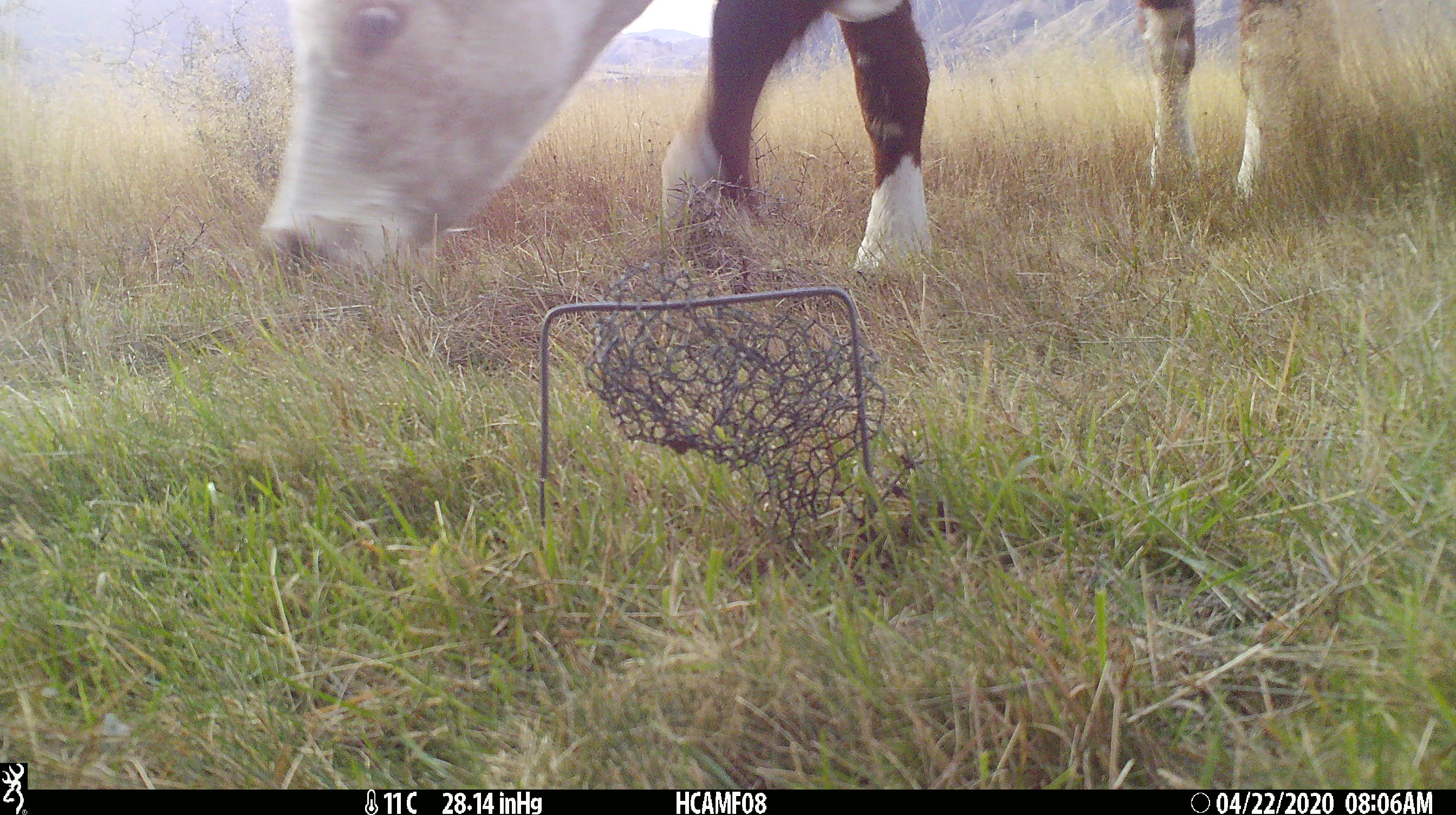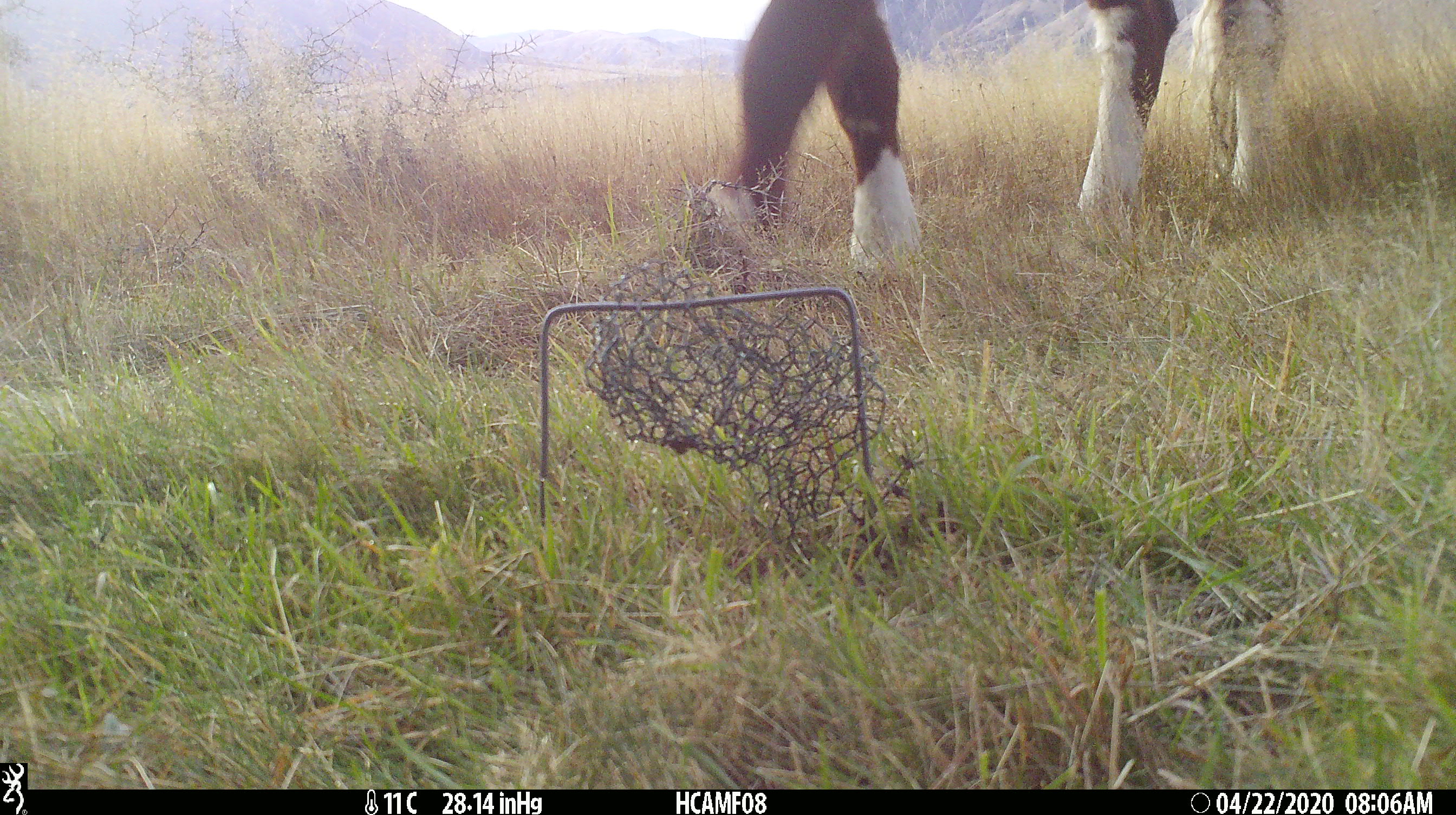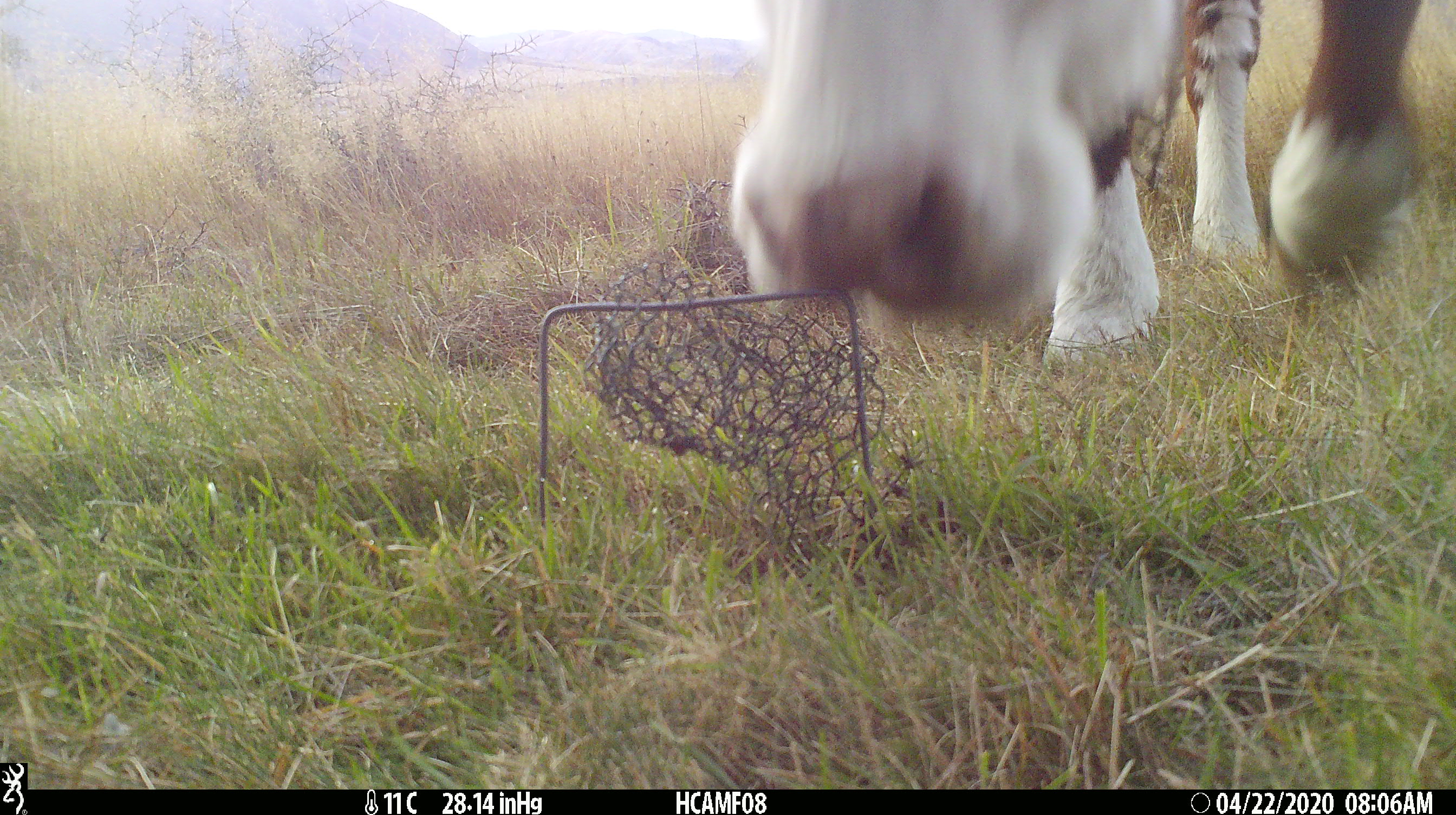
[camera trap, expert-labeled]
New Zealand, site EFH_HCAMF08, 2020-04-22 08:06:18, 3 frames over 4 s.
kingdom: Animalia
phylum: Chordata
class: Mammalia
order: Artiodactyla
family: Bovidae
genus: Bos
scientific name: Bos taurus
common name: domestic cow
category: cow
Cow (domestic cow) (Bos taurus).